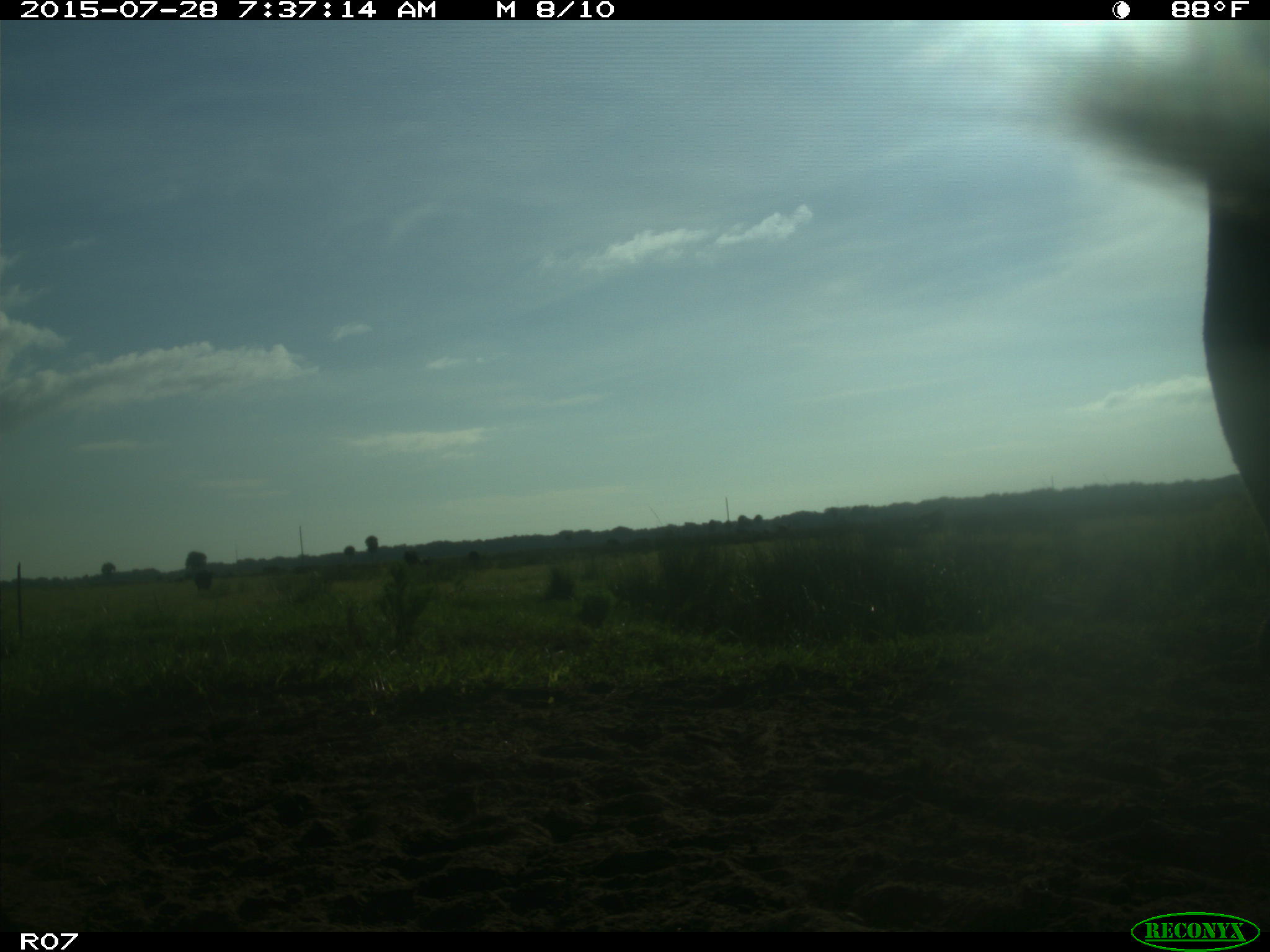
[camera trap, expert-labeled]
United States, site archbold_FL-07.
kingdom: Animalia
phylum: Chordata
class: Mammalia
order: Artiodactyla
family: Bovidae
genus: Bos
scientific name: Bos taurus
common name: domestic cow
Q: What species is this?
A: Bos taurus (domestic cow).